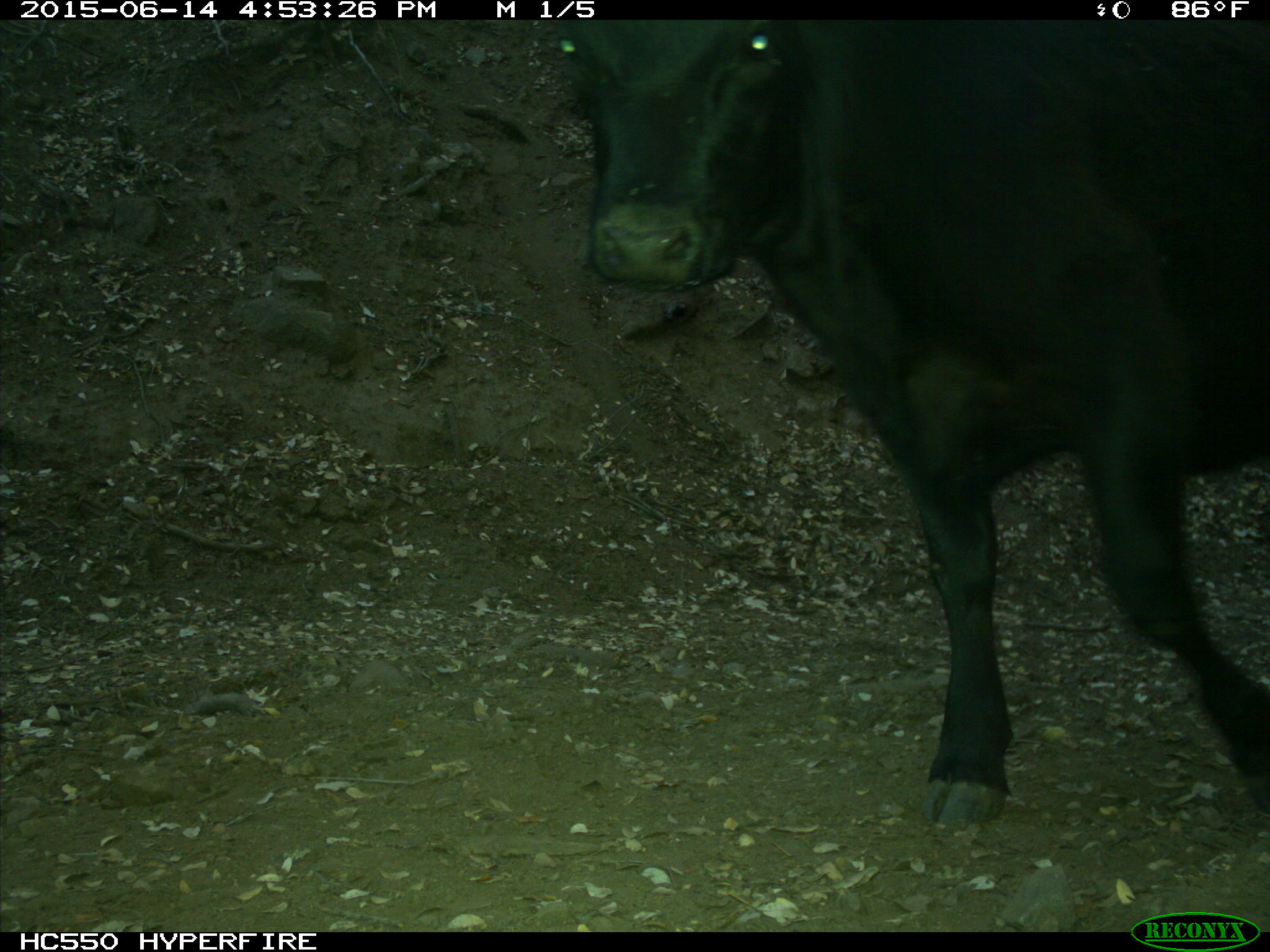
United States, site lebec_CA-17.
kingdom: Animalia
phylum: Chordata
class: Mammalia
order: Artiodactyla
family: Bovidae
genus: Bos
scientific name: Bos taurus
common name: domestic cow